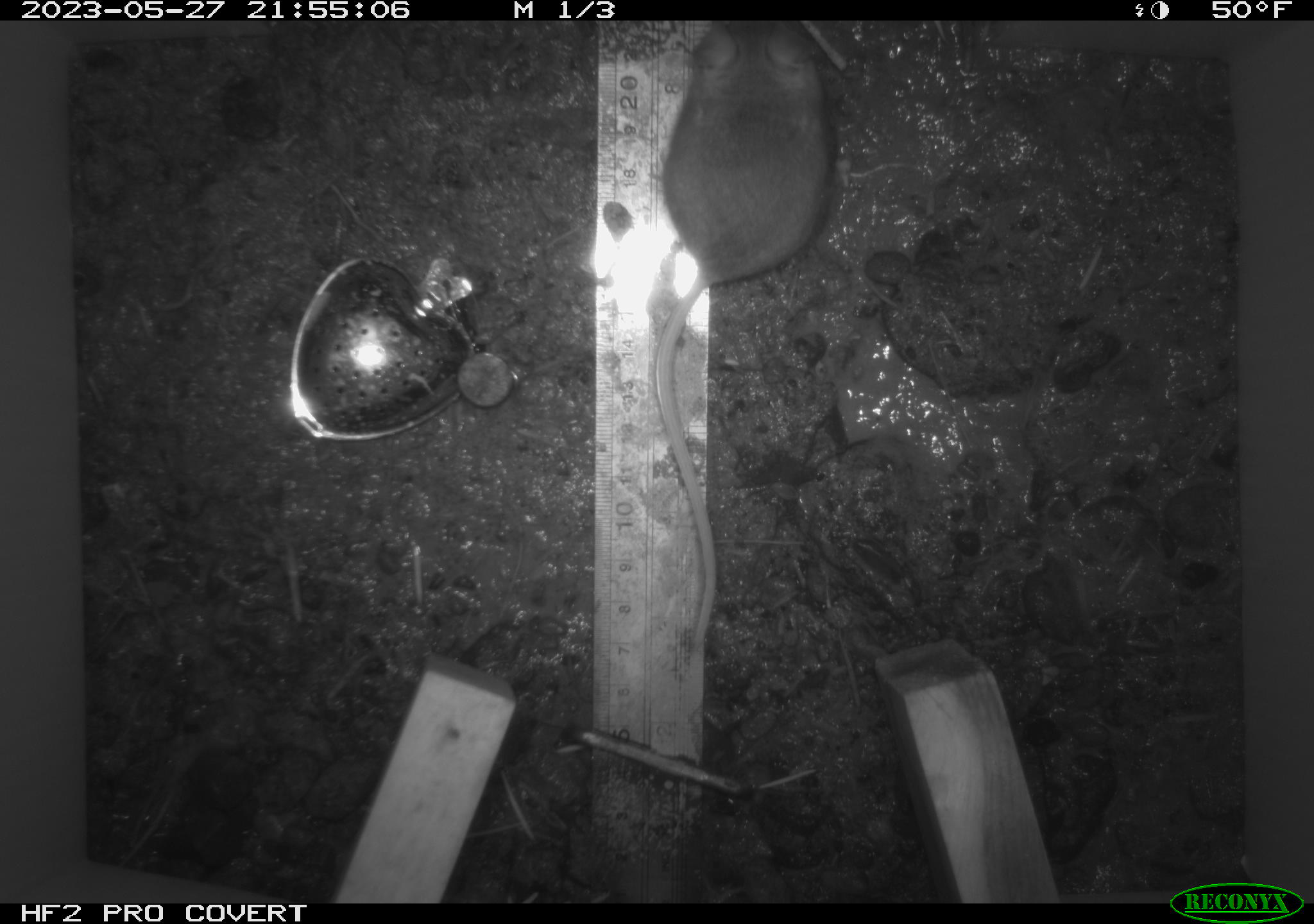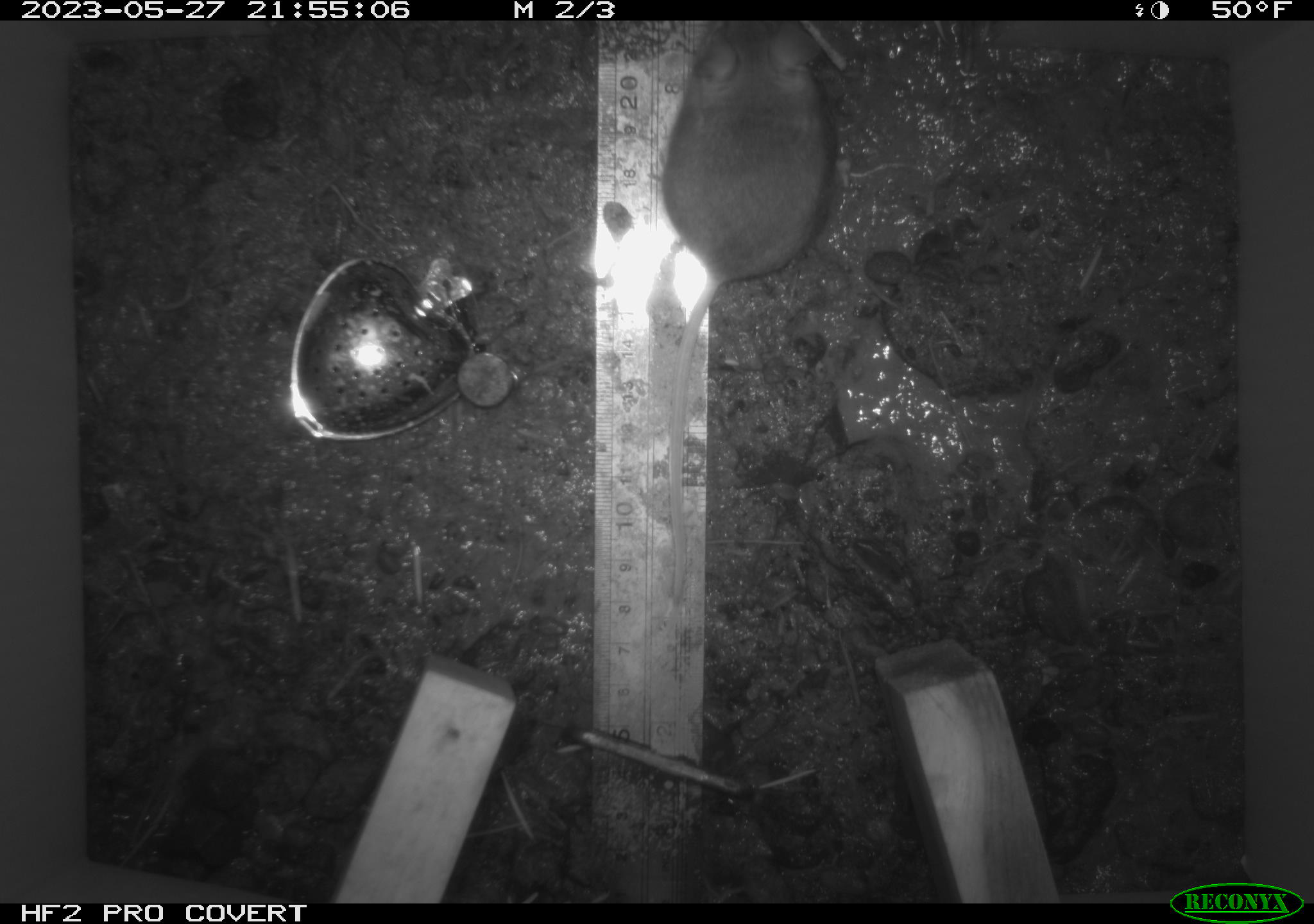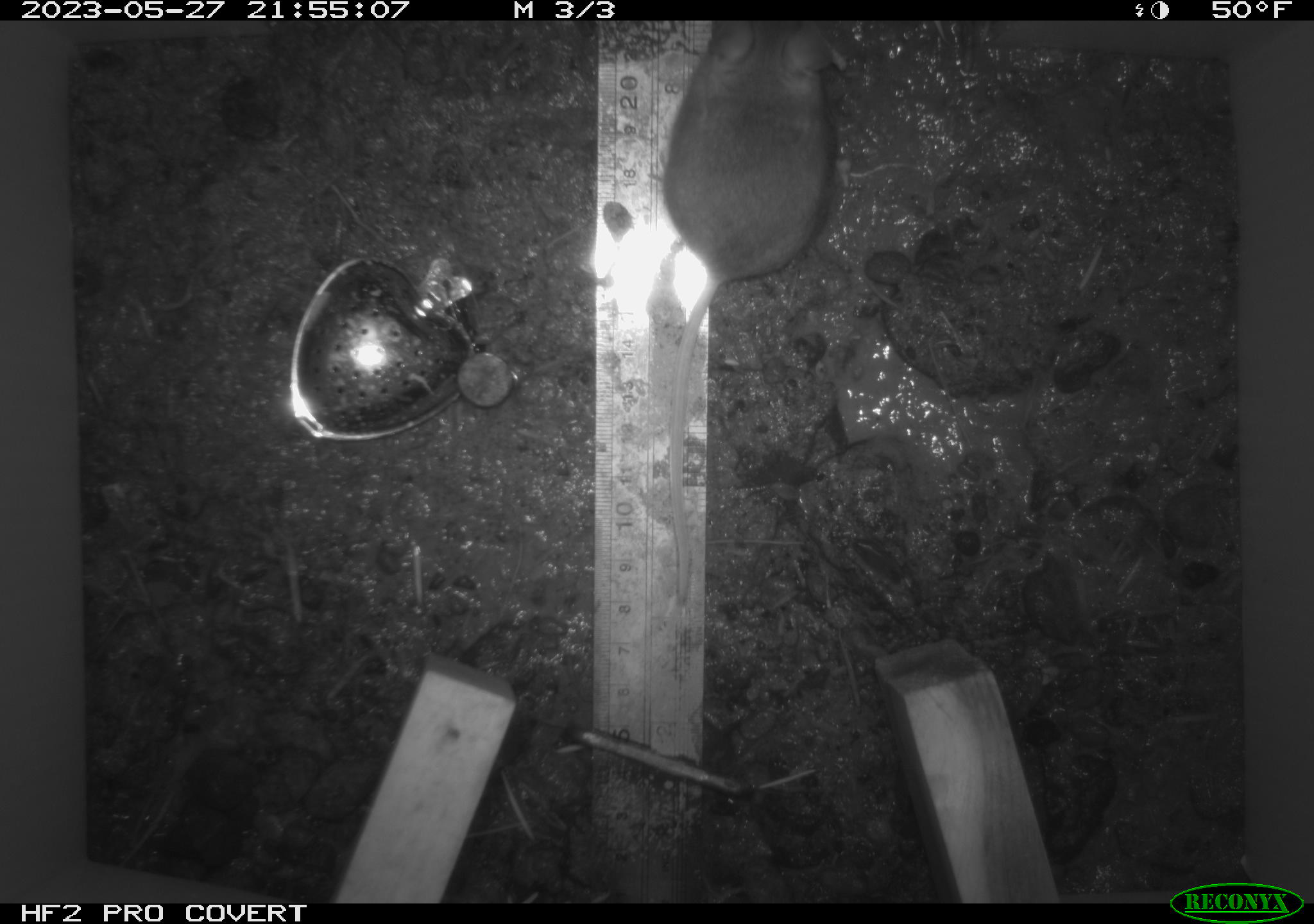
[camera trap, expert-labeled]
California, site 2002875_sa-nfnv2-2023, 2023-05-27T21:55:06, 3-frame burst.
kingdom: Animalia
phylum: Chordata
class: Mammalia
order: Rodentia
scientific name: Rodentia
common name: mouse species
Mouse species (Rodentia).